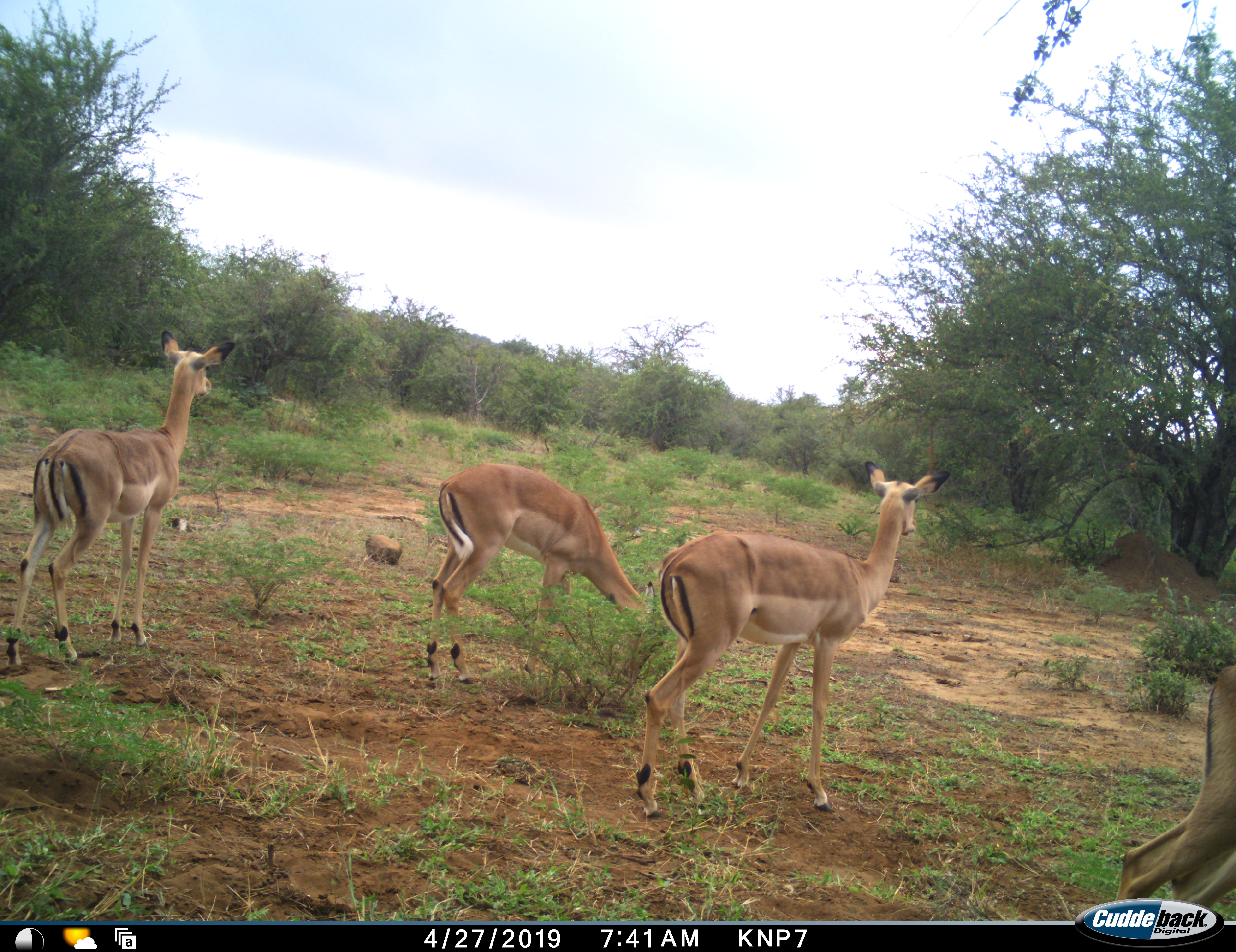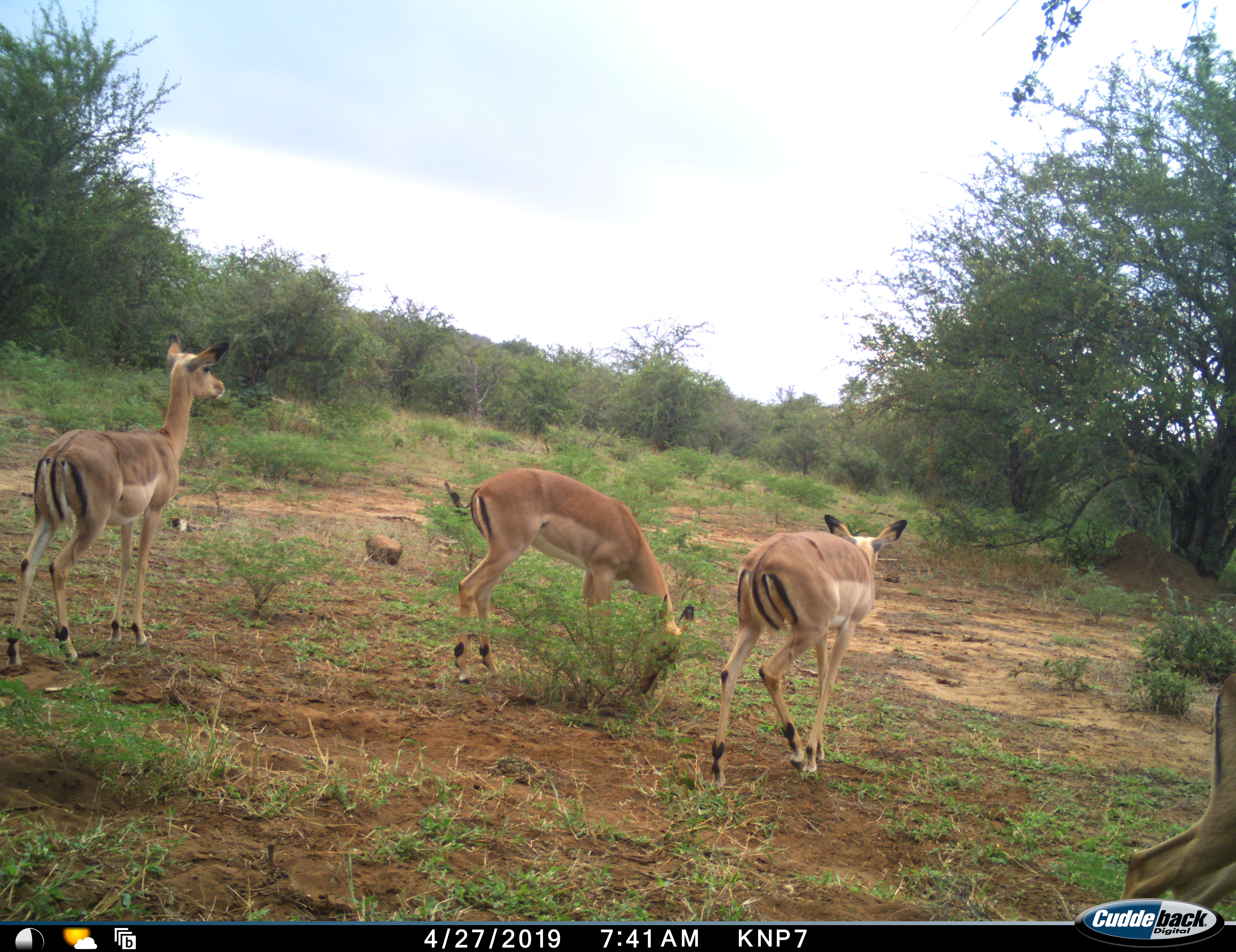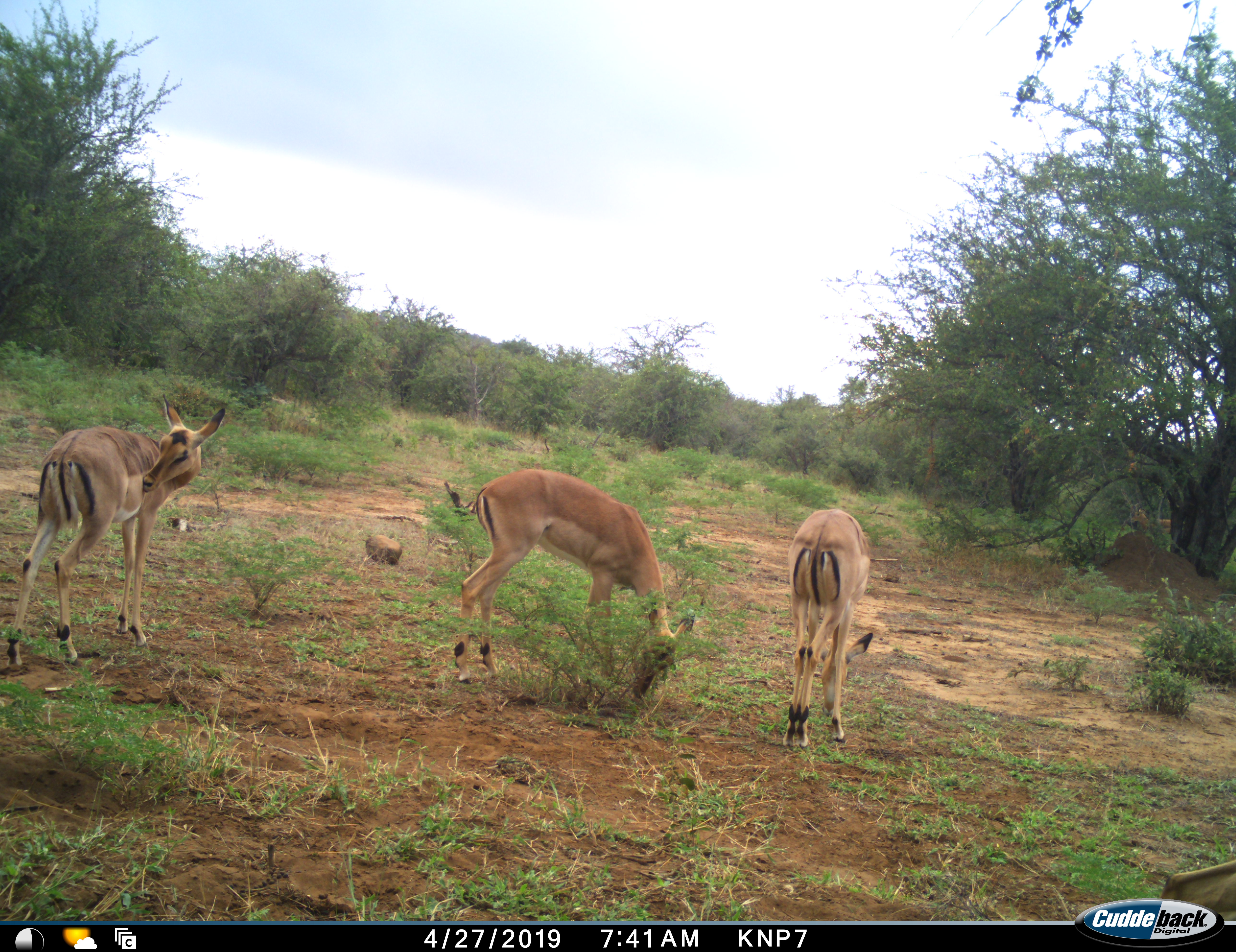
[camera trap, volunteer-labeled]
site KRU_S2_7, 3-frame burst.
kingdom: Animalia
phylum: Chordata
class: Mammalia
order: Artiodactyla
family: Bovidae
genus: Aepyceros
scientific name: Aepyceros melampus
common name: impala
Impala (Aepyceros melampus), count 4. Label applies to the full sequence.